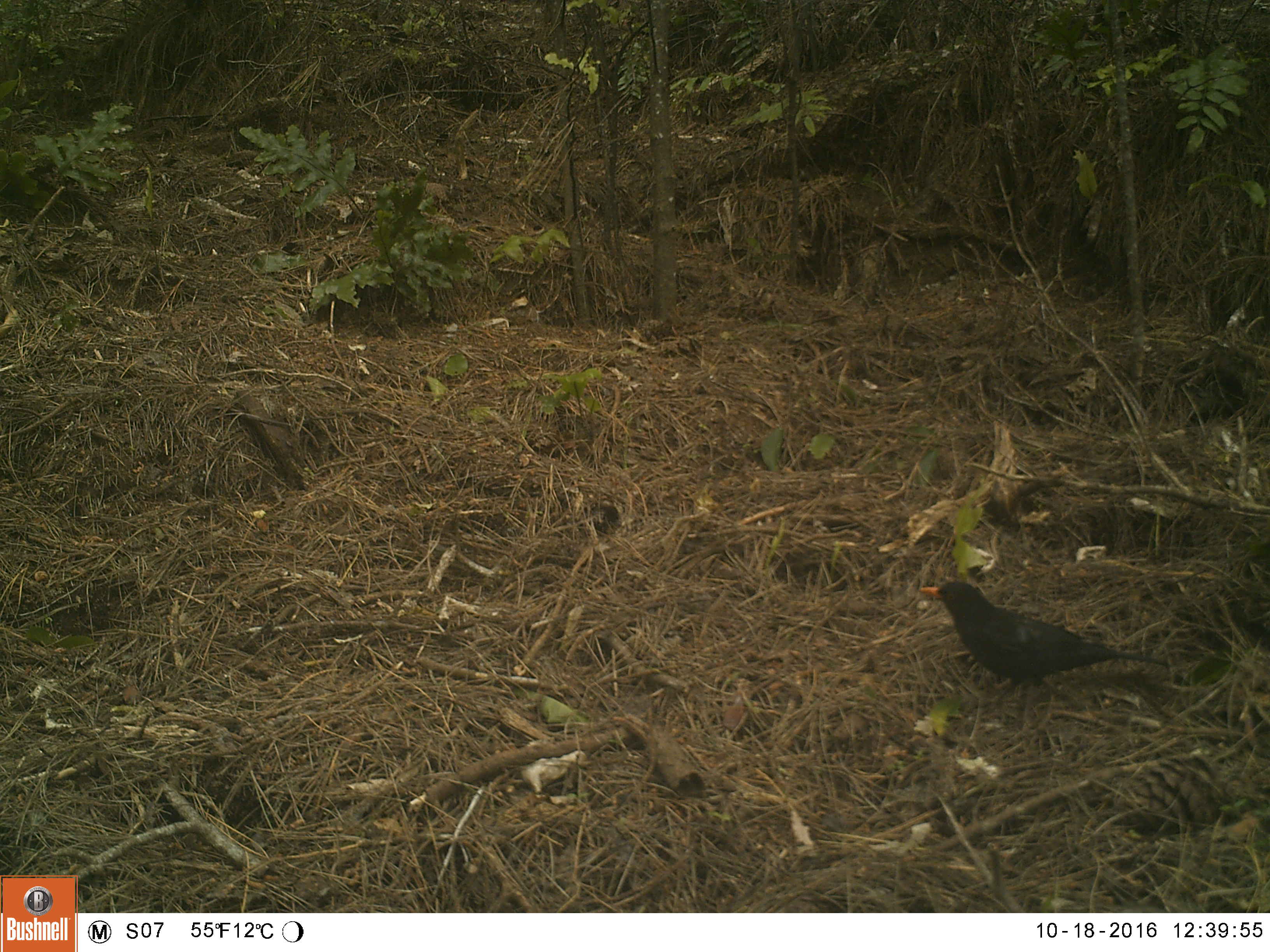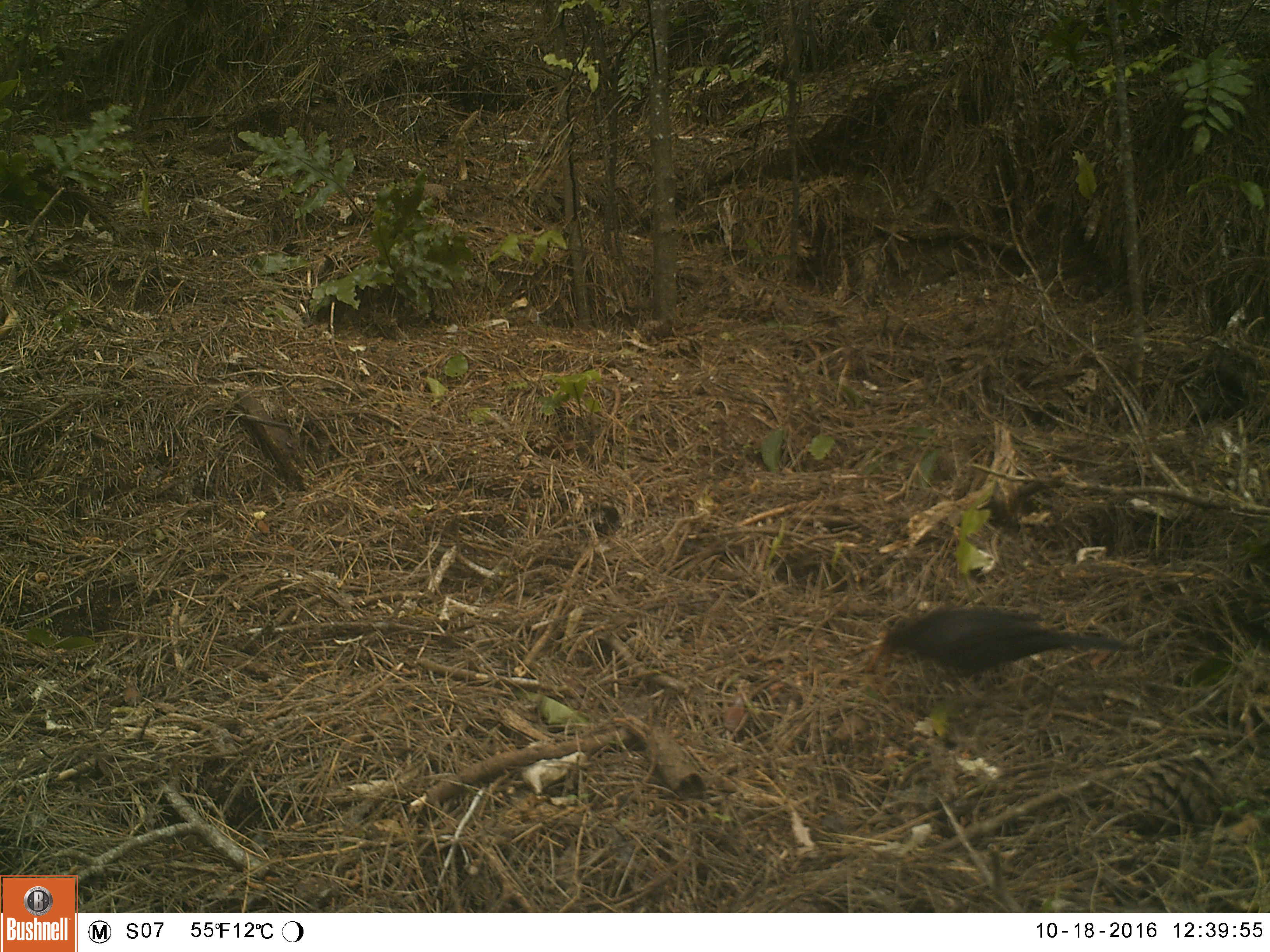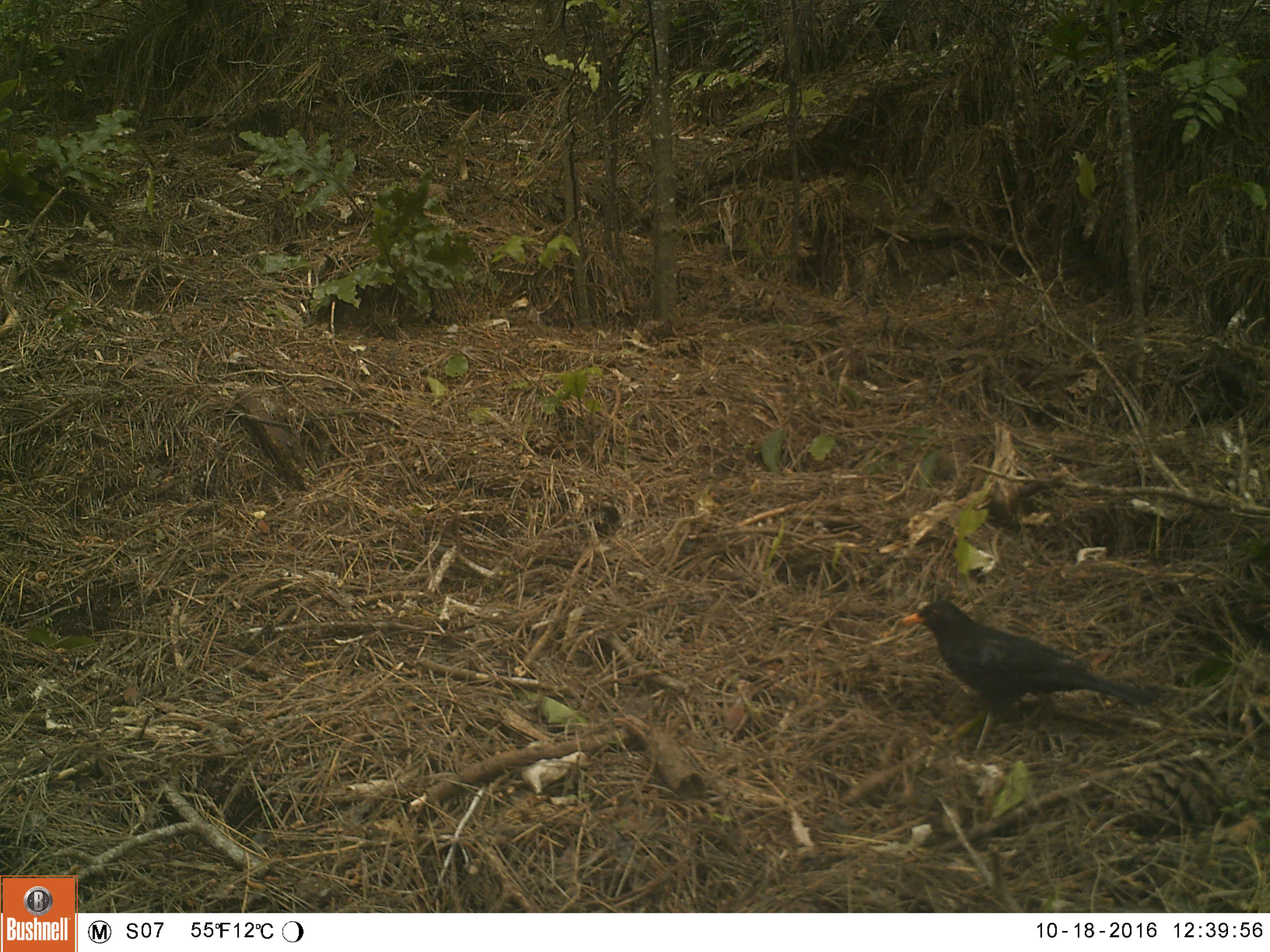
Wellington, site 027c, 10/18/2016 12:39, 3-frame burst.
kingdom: Animalia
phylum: Chordata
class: Aves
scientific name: Aves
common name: bird